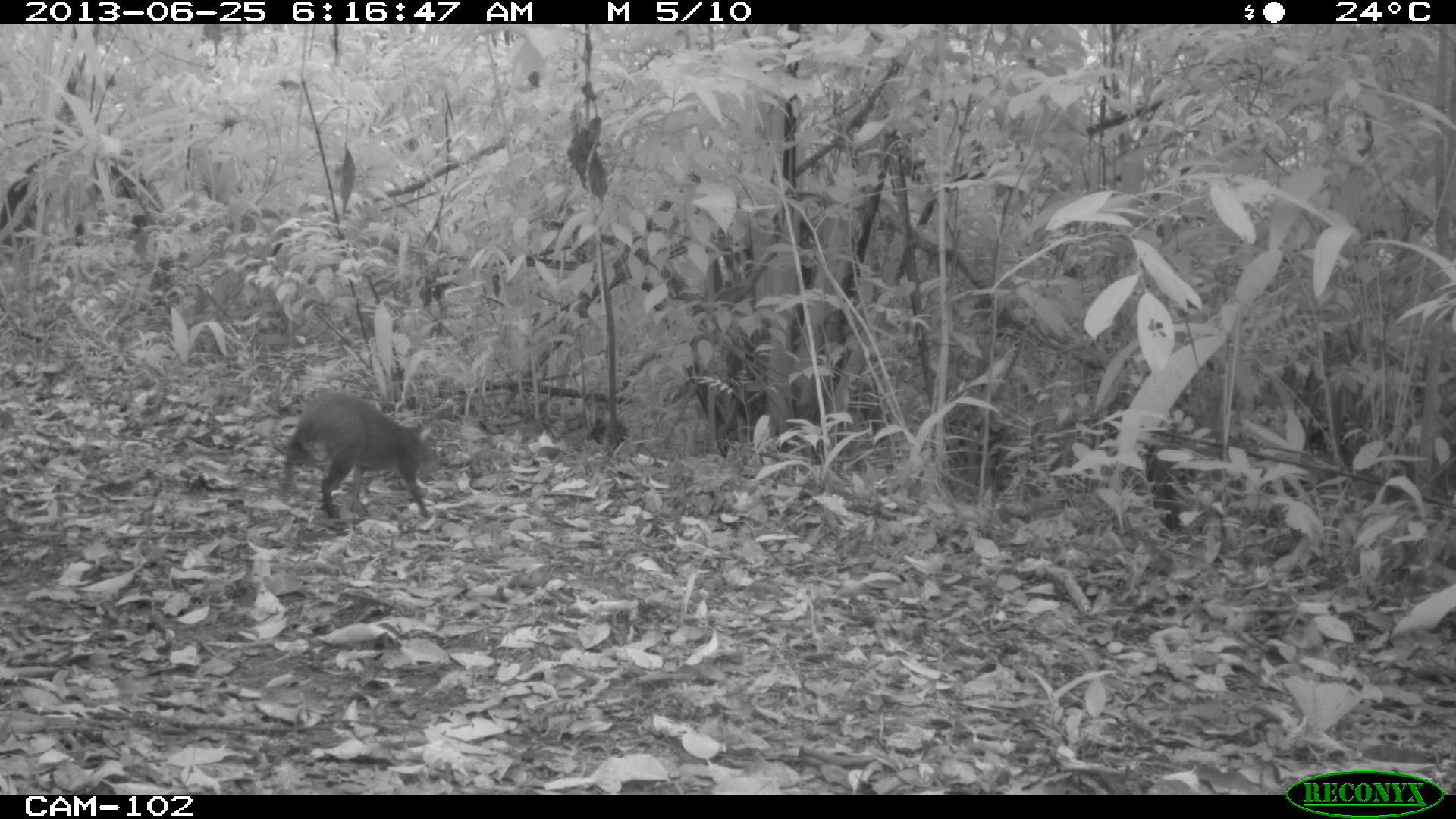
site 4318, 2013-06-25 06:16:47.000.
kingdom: Animalia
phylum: Chordata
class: Mammalia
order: Rodentia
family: Dasyproctidae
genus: Dasyprocta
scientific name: Dasyprocta punctata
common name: central american agouti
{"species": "Dasyprocta punctata (central american agouti)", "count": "1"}